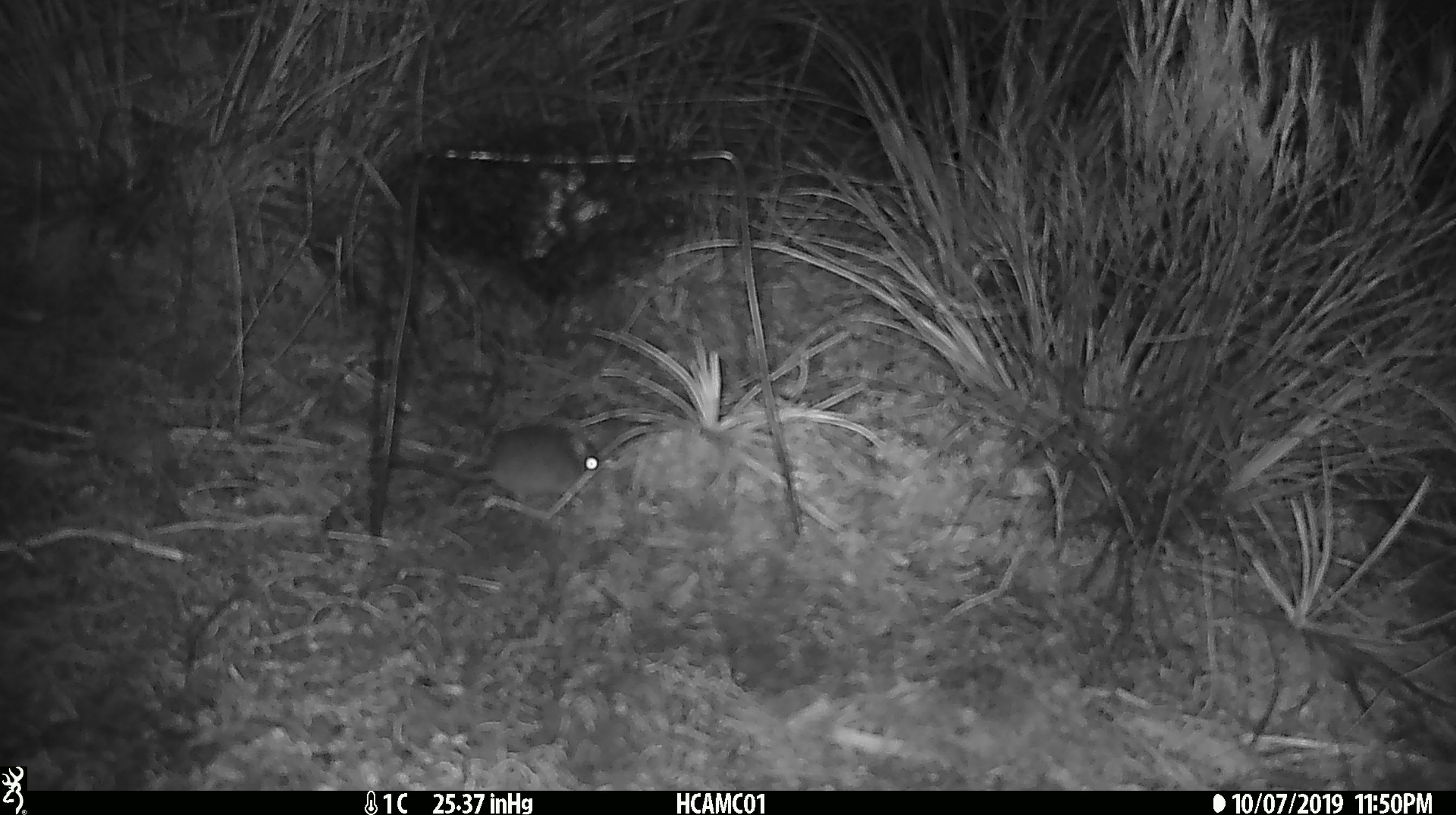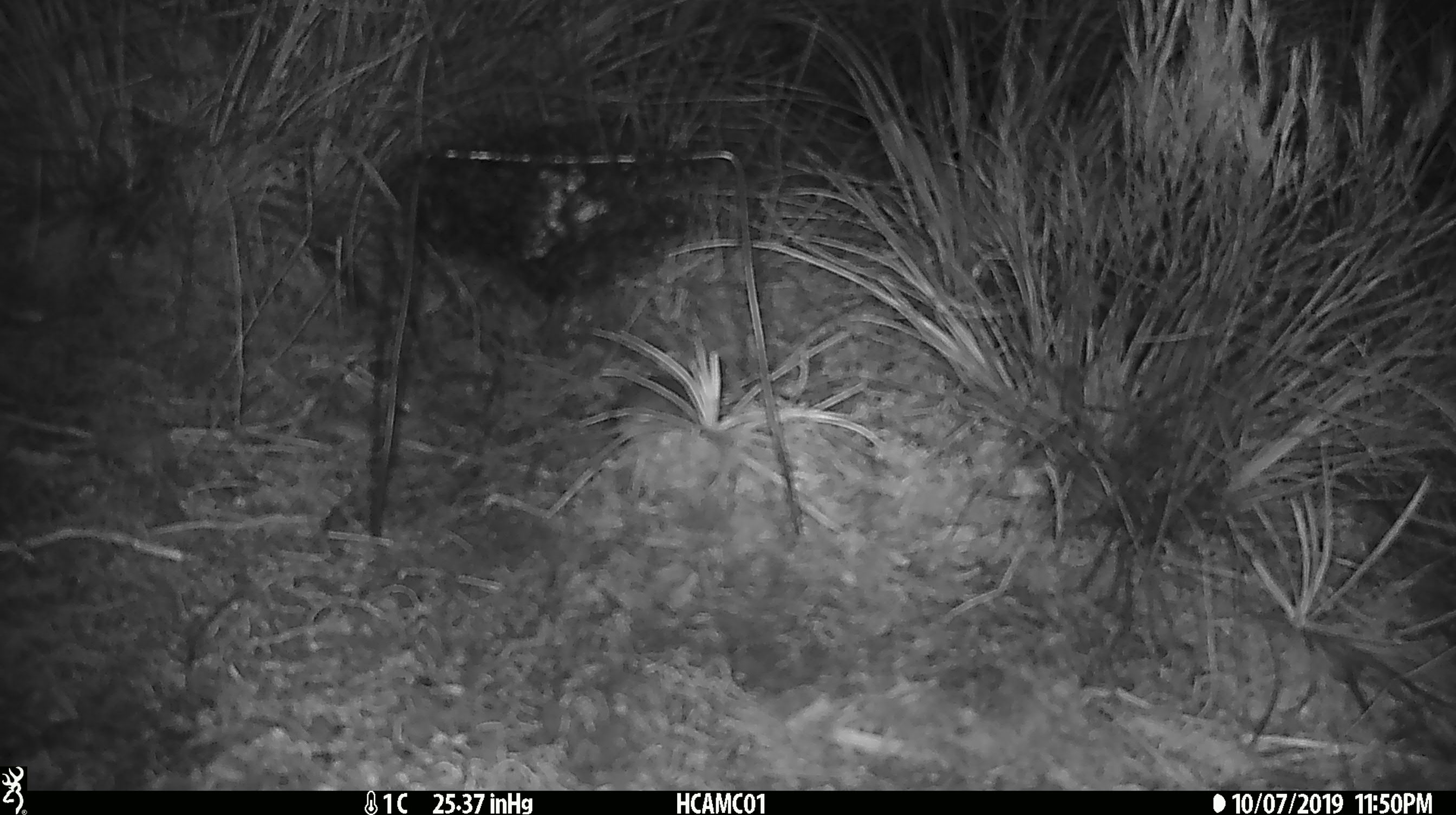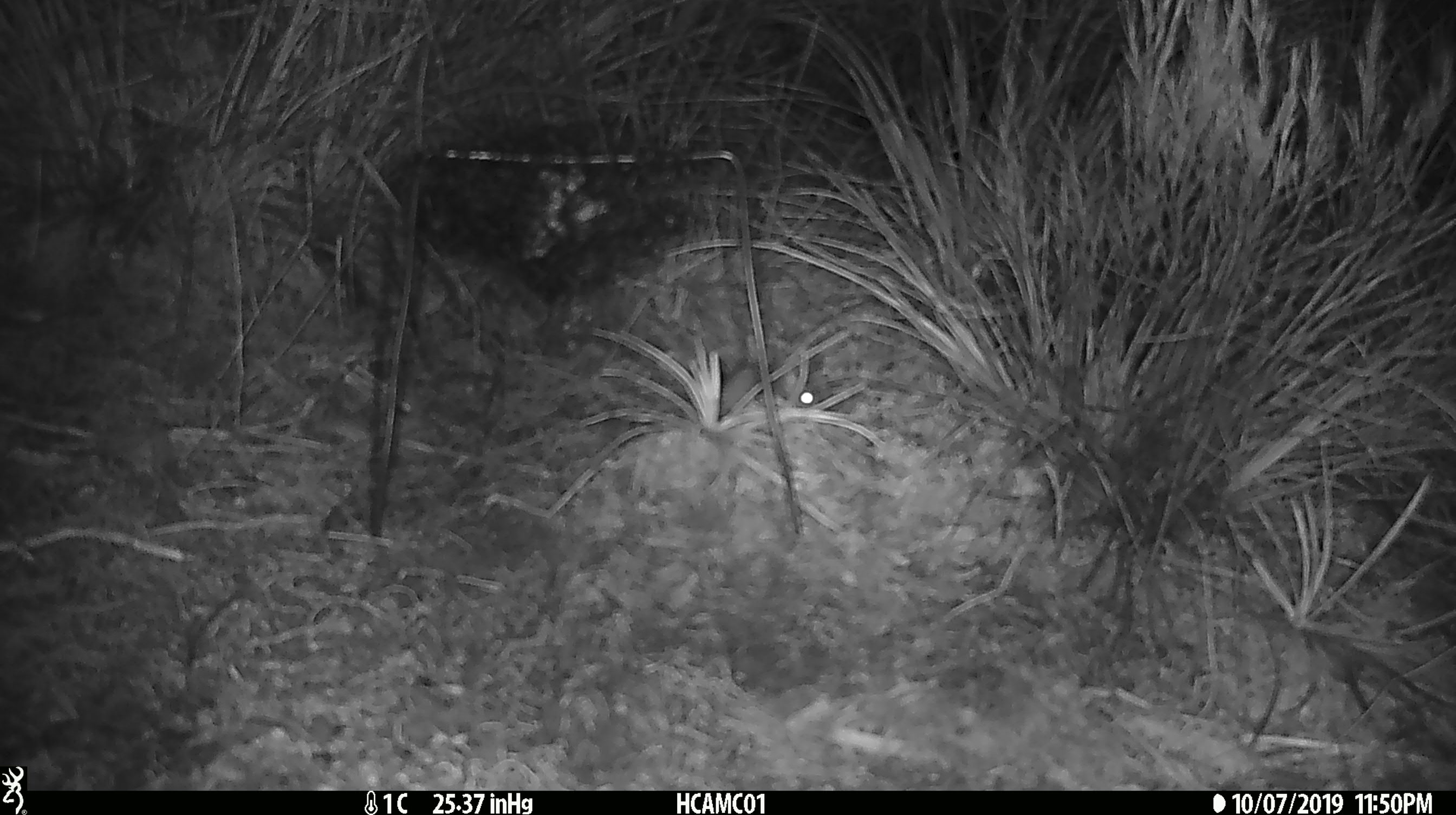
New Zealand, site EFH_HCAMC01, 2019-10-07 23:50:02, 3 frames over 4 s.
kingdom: Animalia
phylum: Chordata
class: Mammalia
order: Rodentia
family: Muridae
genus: Mus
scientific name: Mus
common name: mouse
Mouse (Mus).